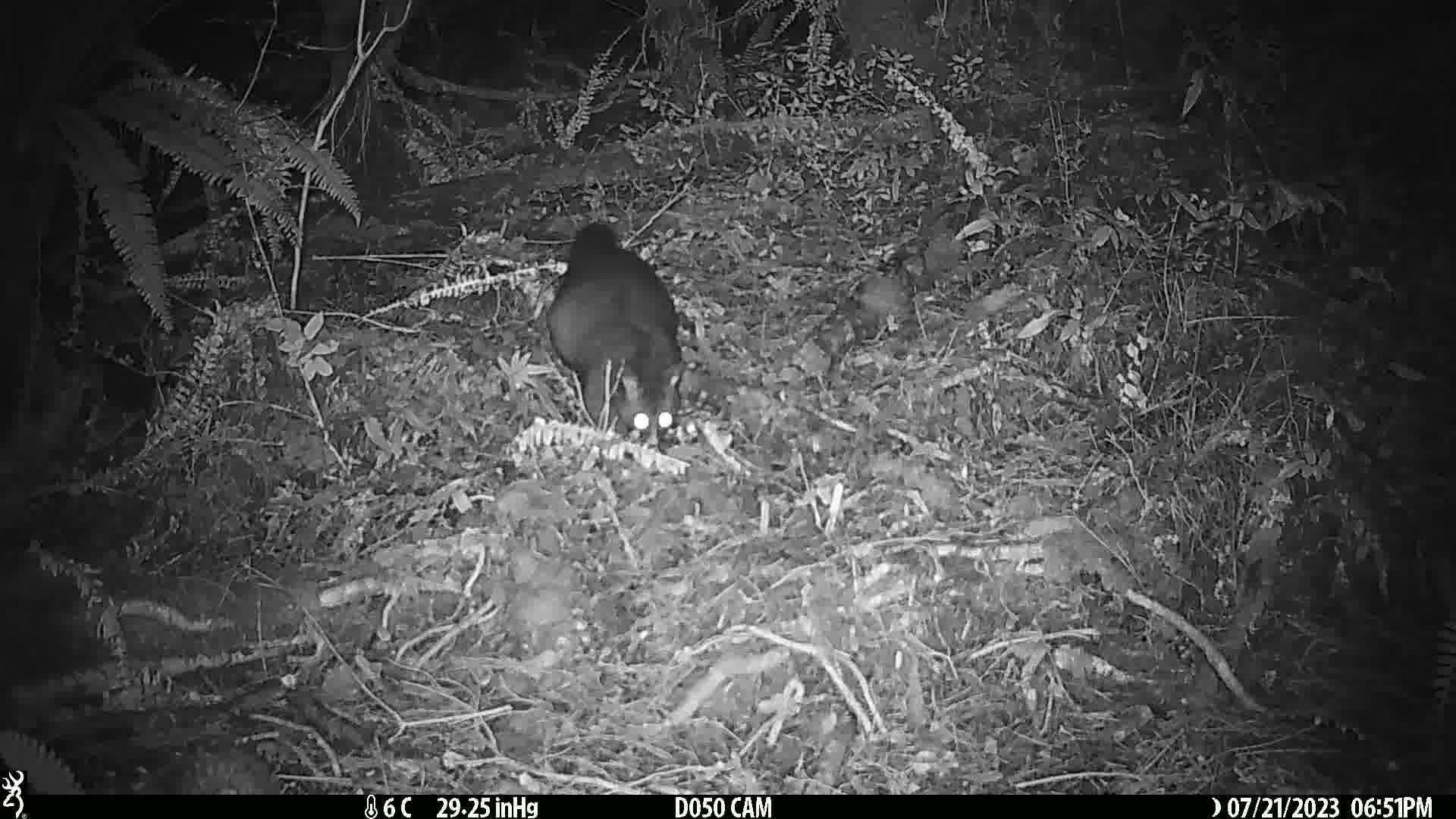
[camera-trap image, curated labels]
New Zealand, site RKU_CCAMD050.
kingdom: Animalia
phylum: Chordata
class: Mammalia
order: Diprotodontia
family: Phalangeridae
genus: Trichosurus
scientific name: Trichosurus vulpecula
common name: common brushtail possum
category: possum